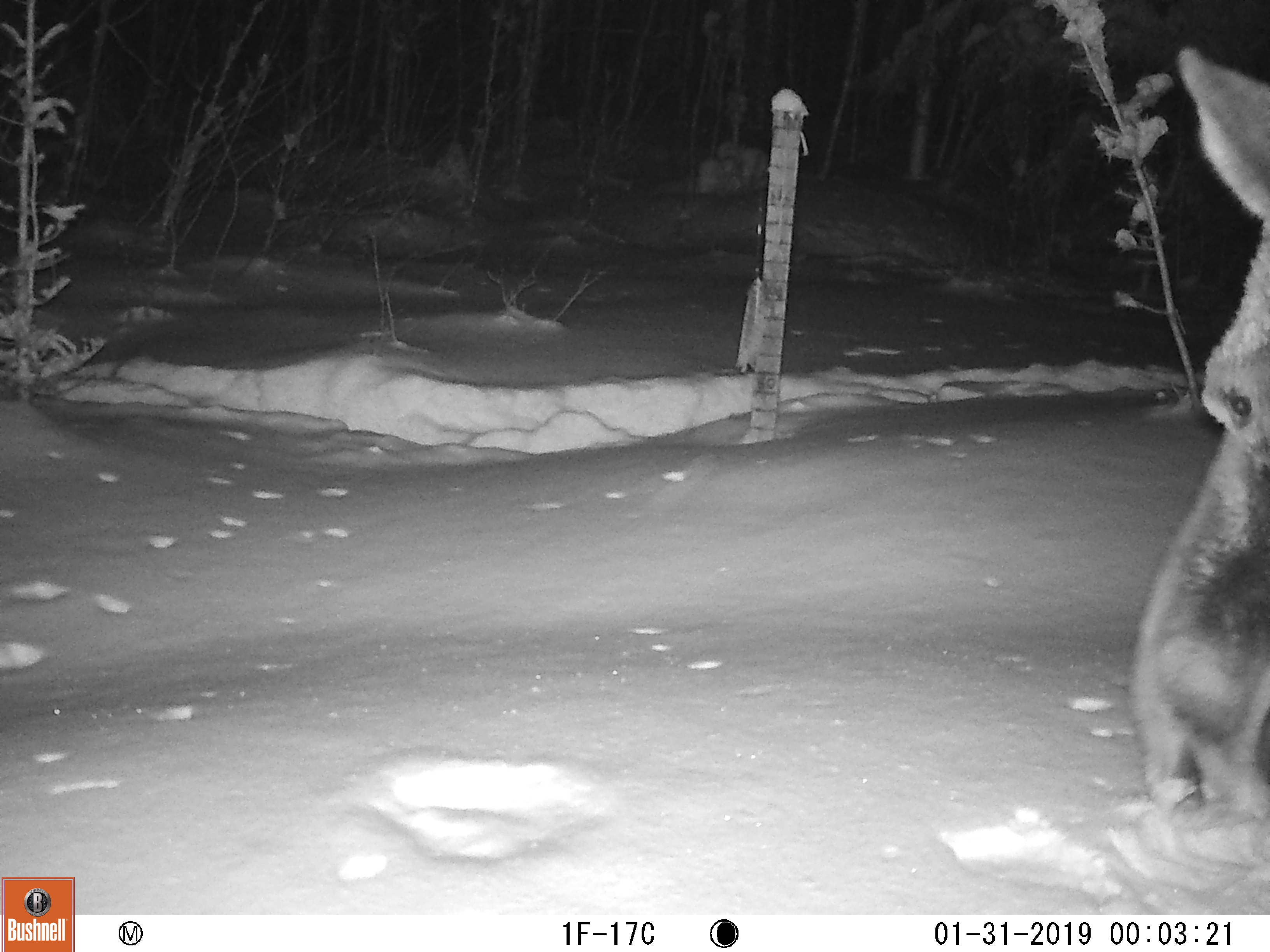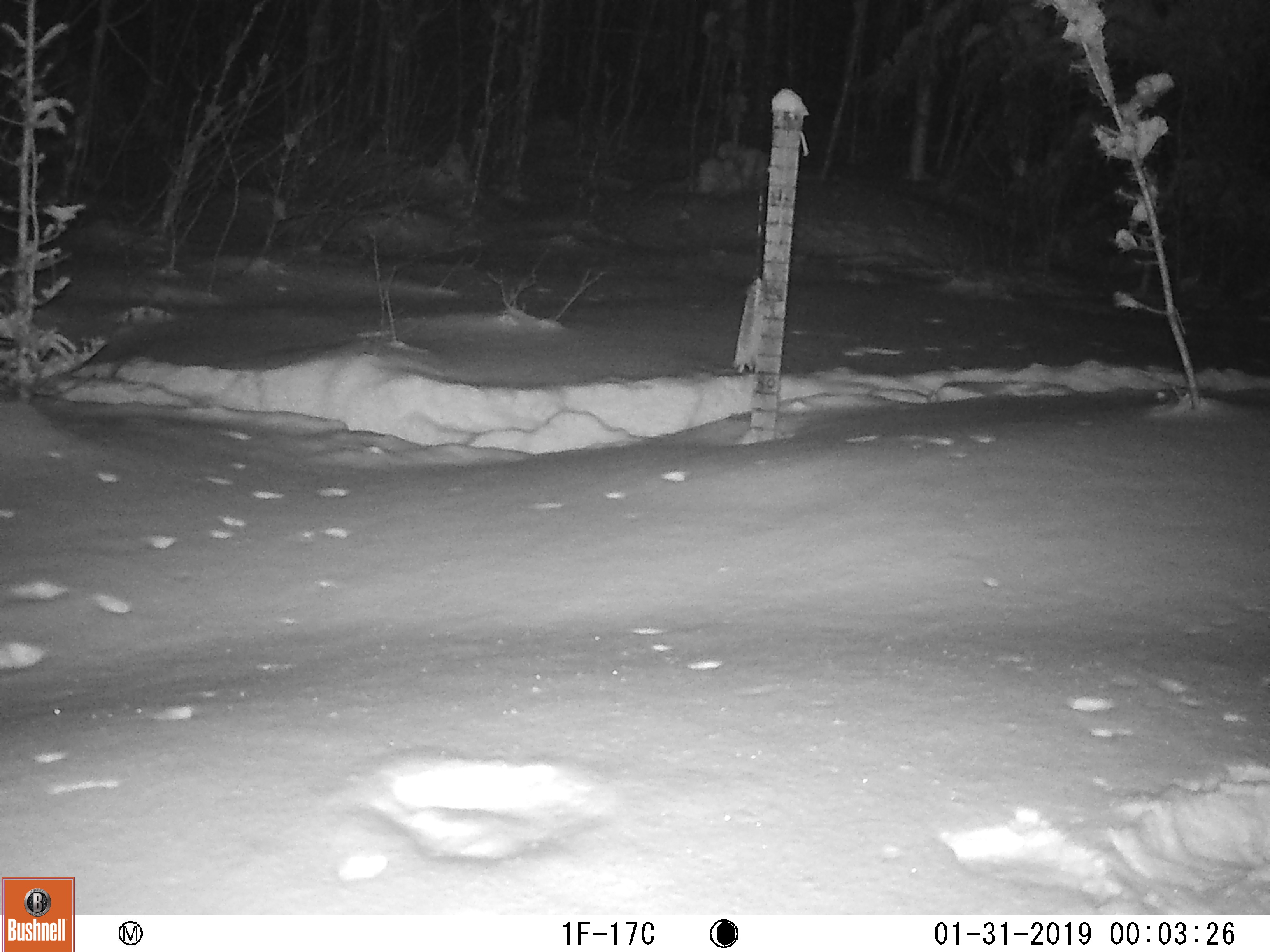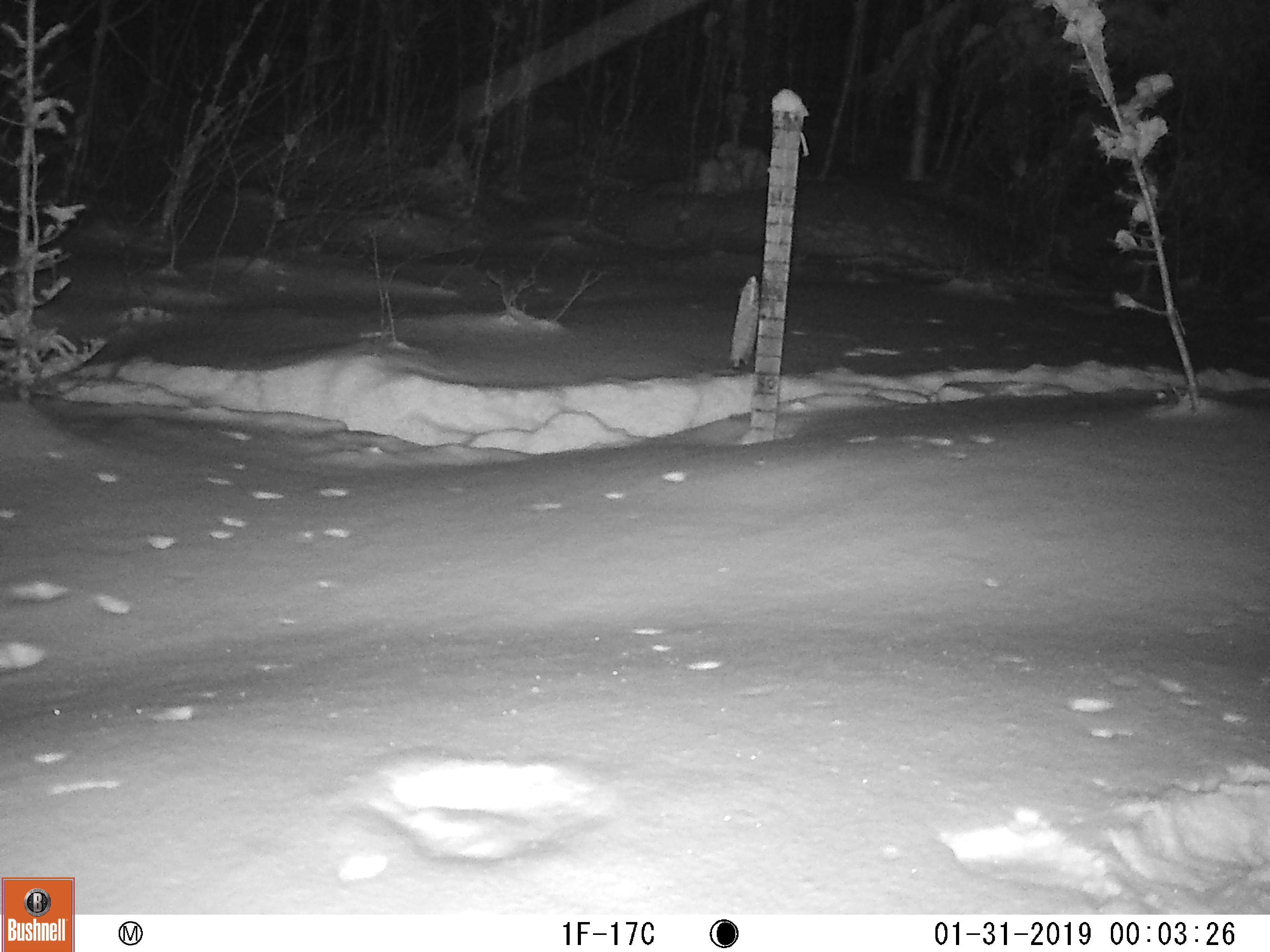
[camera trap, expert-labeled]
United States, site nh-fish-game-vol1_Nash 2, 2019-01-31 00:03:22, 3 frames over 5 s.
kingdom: Animalia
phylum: Chordata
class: Mammalia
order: Artiodactyla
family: Cervidae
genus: Alces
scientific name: Alces alces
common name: moose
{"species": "moose (Alces alces)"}